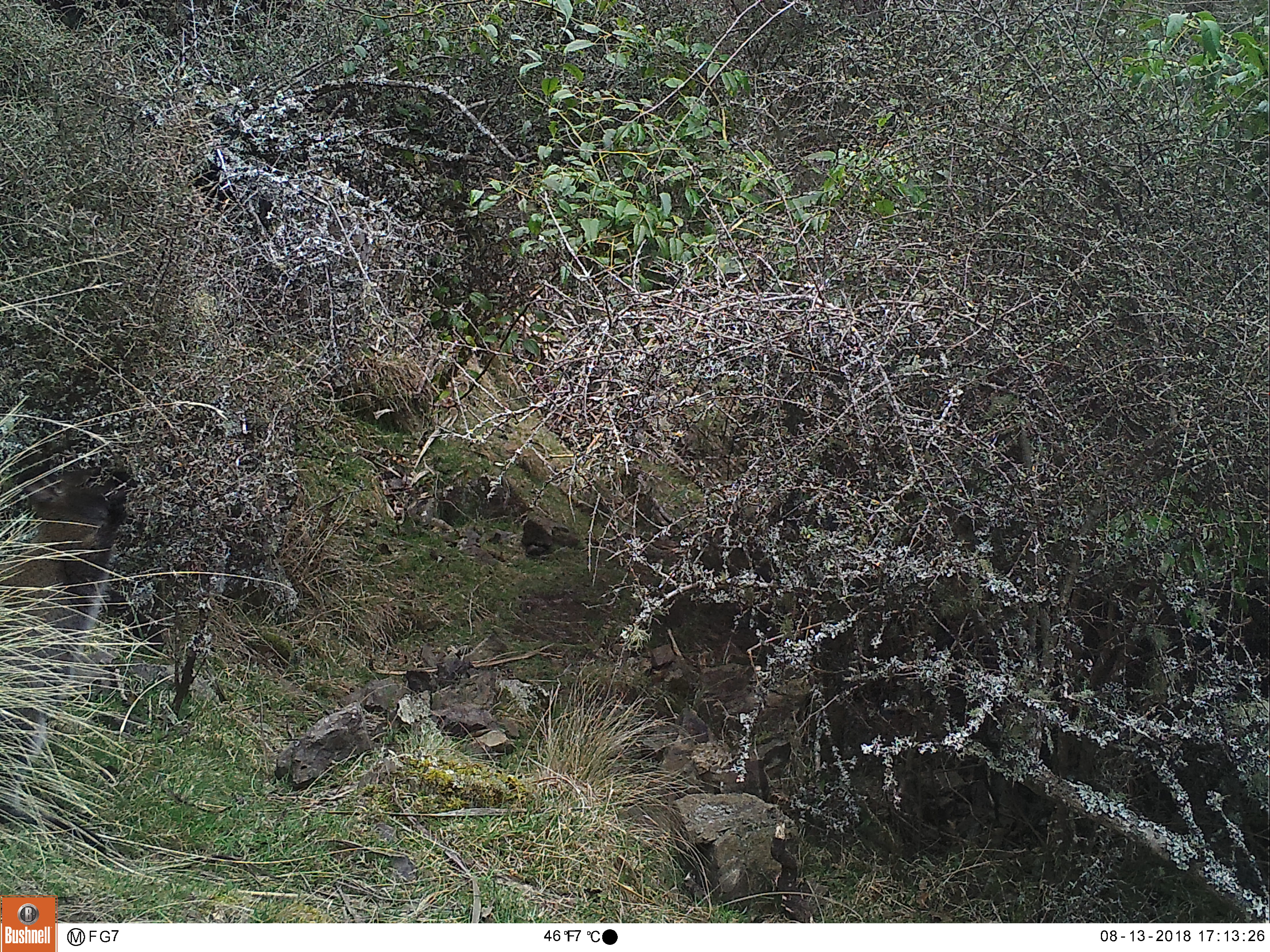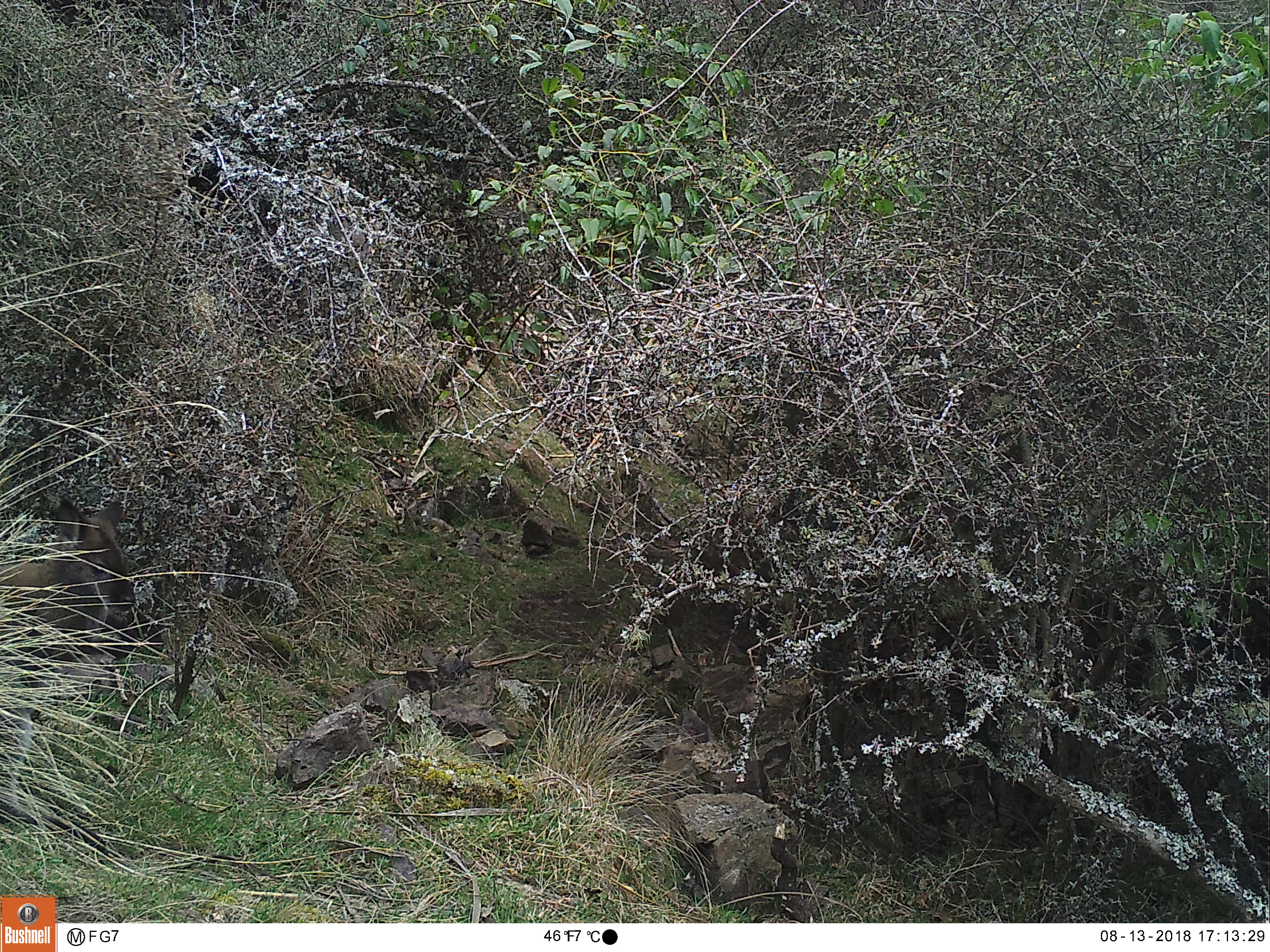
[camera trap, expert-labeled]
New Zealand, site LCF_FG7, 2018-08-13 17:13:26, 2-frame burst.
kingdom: Animalia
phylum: Chordata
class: Mammalia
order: Diprotodontia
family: Macropodidae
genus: Notamacropus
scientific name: Notamacropus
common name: wallaby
Wallaby (Notamacropus).